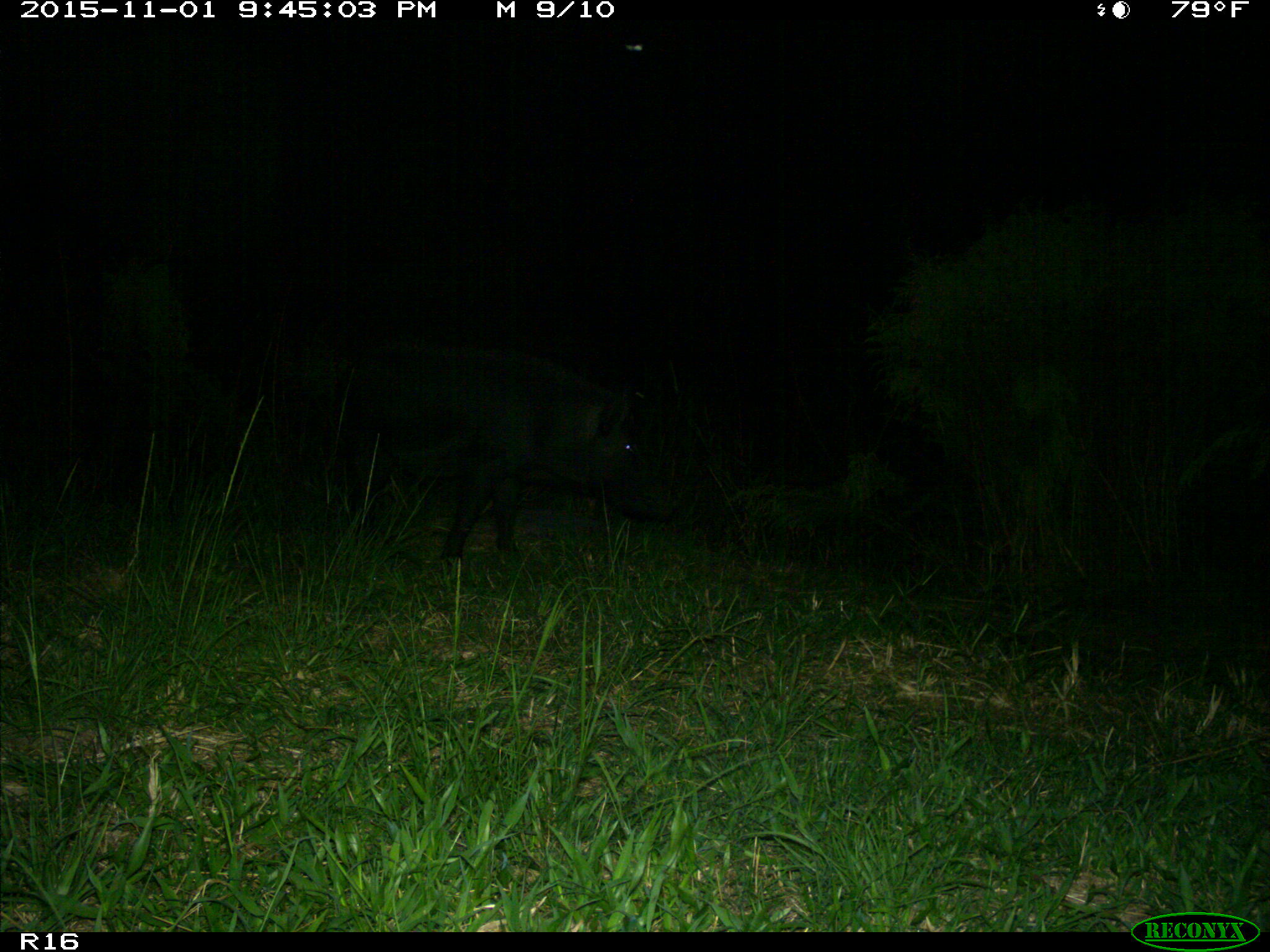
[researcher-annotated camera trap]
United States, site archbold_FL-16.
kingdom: Animalia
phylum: Chordata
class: Mammalia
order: Artiodactyla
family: Suidae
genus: Sus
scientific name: Sus scrofa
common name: wild boar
Sus scrofa (wild boar).